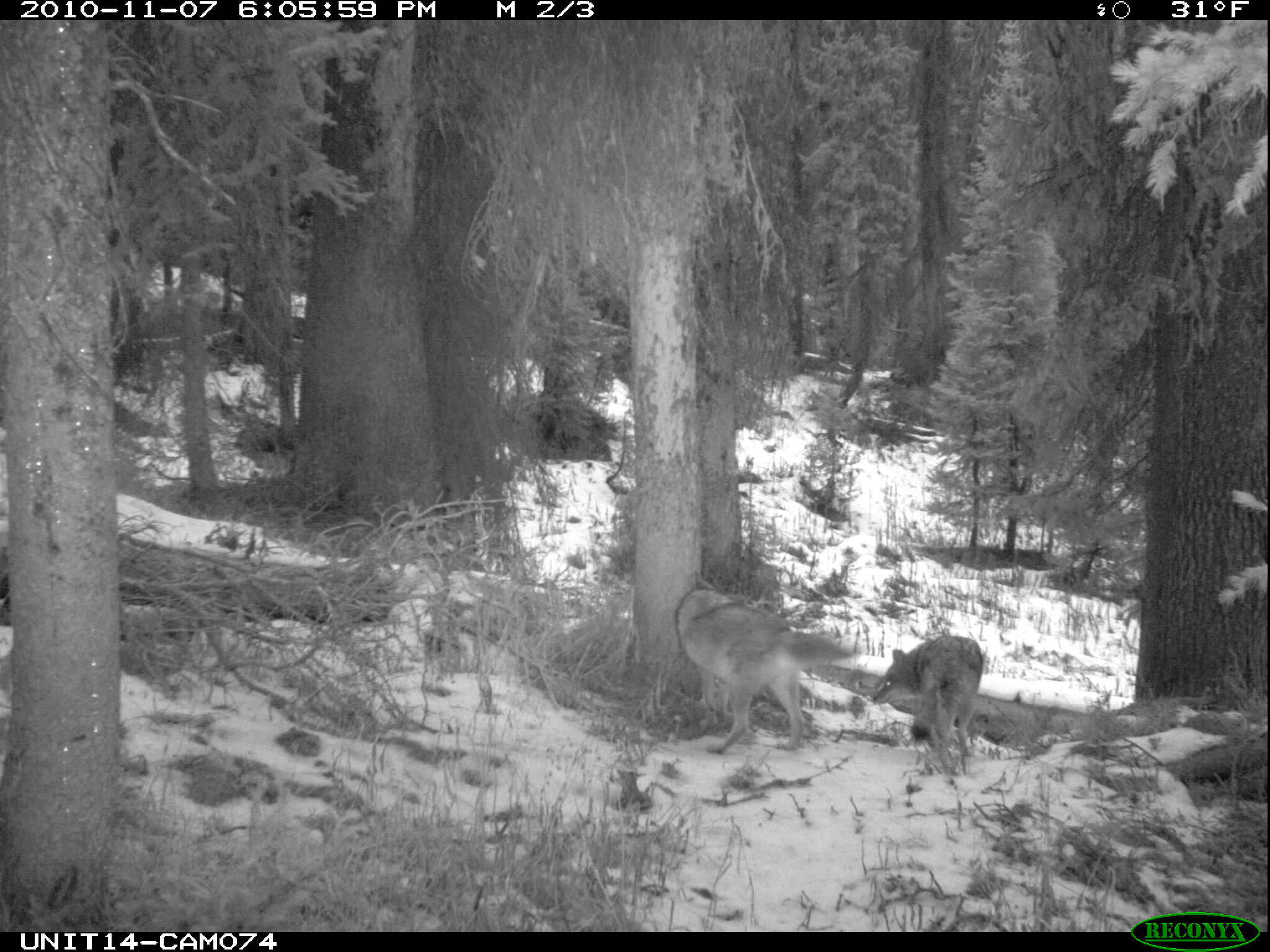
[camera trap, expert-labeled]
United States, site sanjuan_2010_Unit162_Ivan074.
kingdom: Animalia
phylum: Chordata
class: Mammalia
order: Carnivora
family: Canidae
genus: Canis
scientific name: Canis latrans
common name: coyote